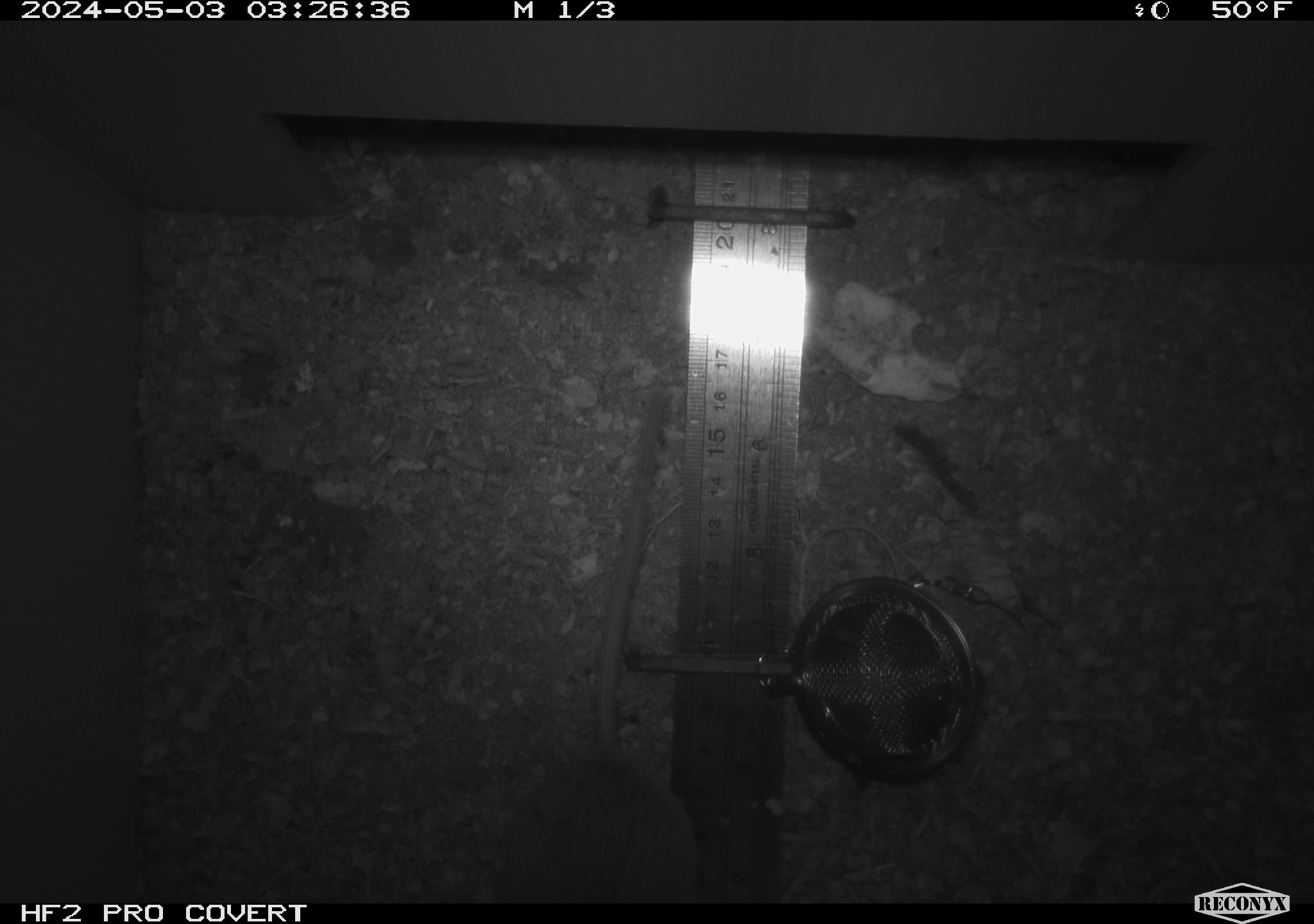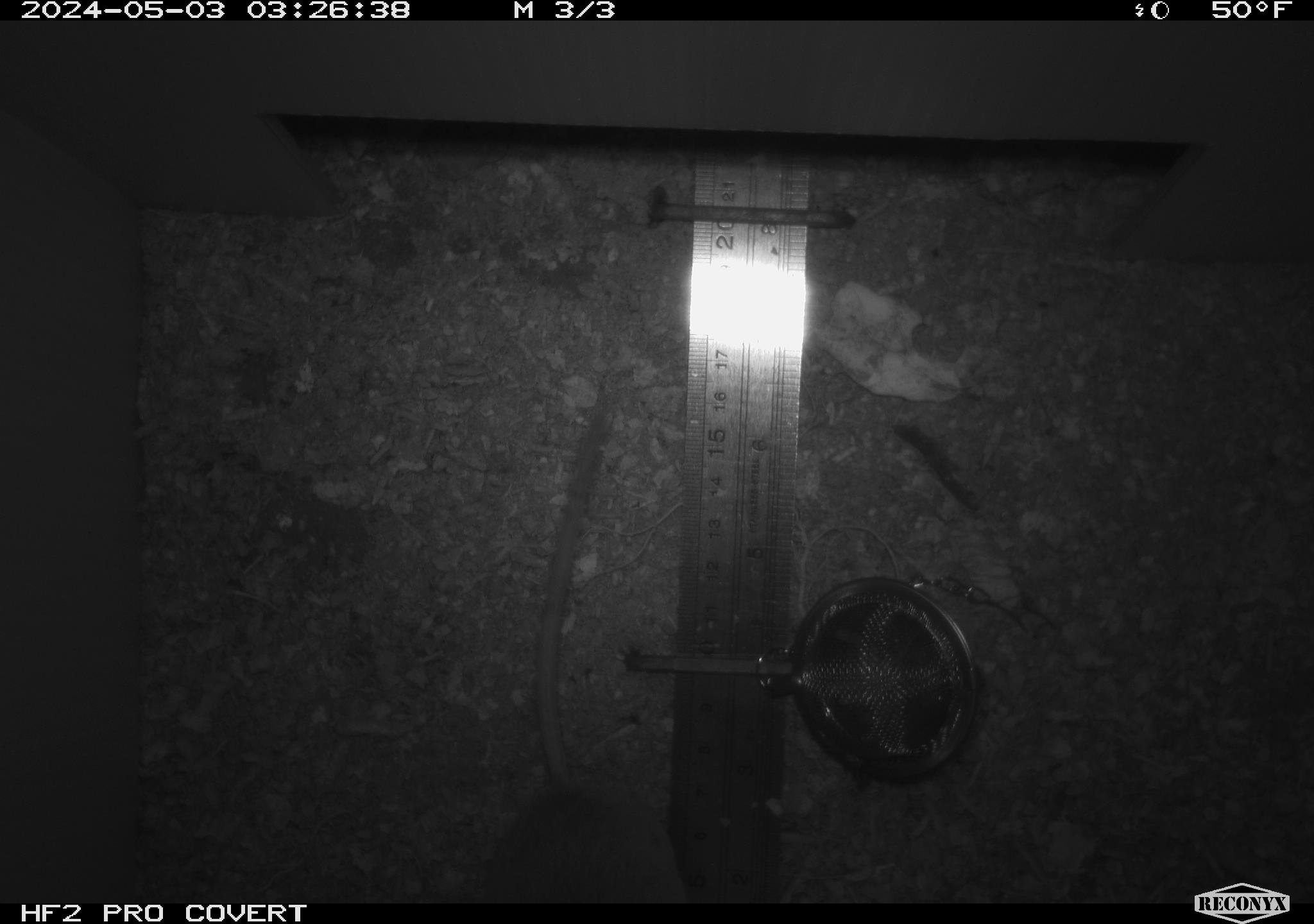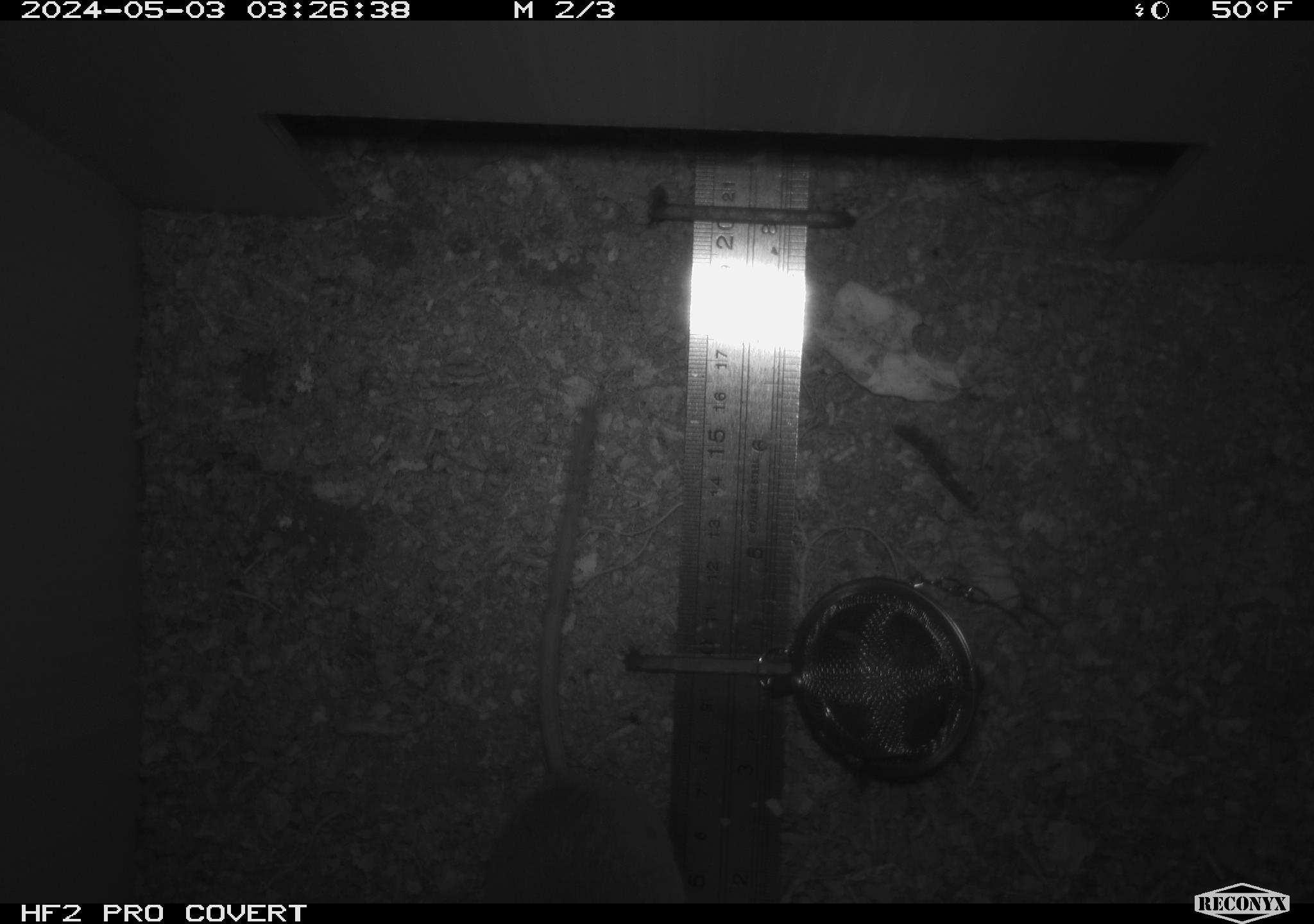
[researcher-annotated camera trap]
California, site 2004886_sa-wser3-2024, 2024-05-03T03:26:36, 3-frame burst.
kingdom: Animalia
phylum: Chordata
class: Mammalia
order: Rodentia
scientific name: Rodentia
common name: mouse species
Mouse species (Rodentia).